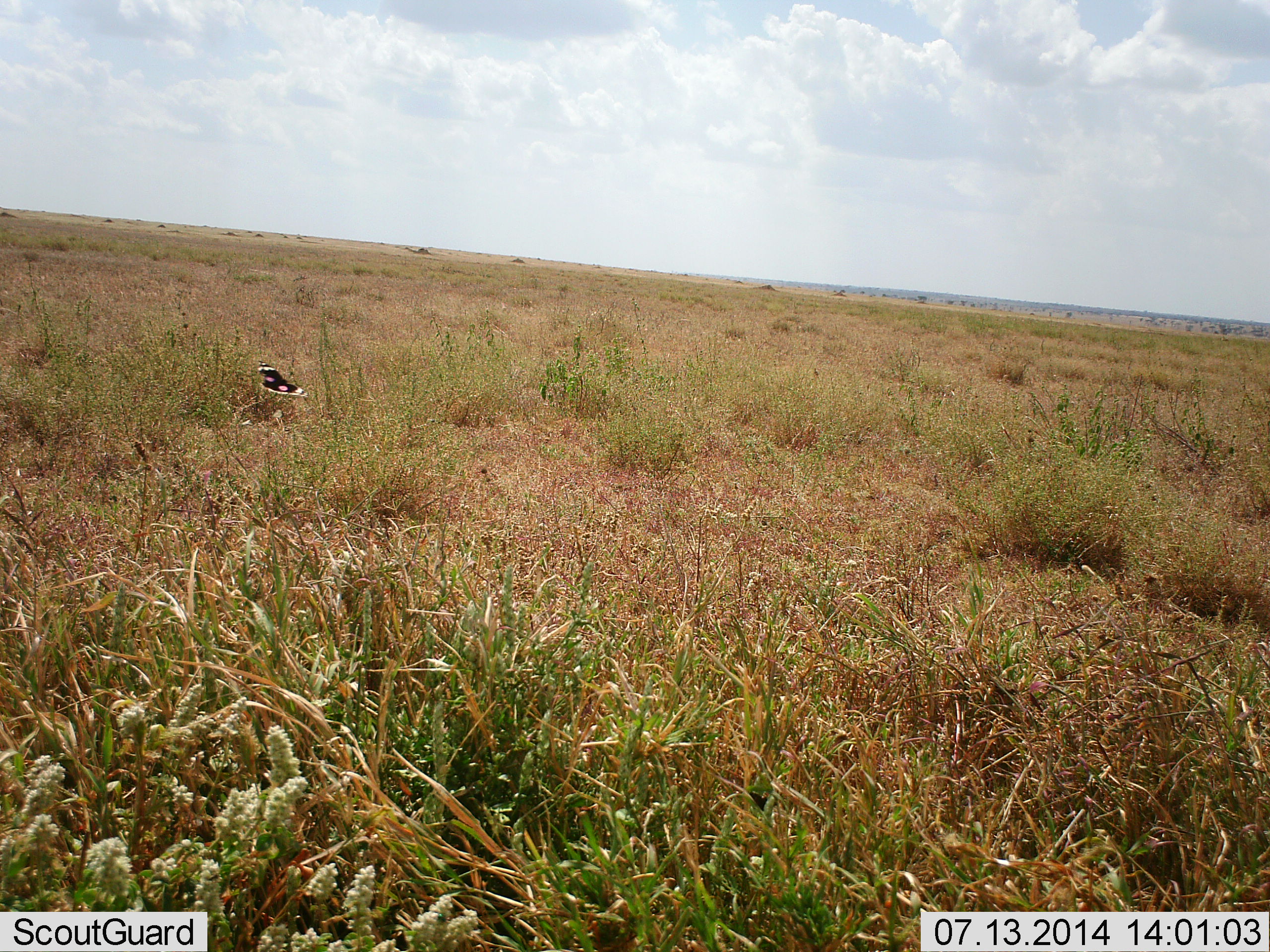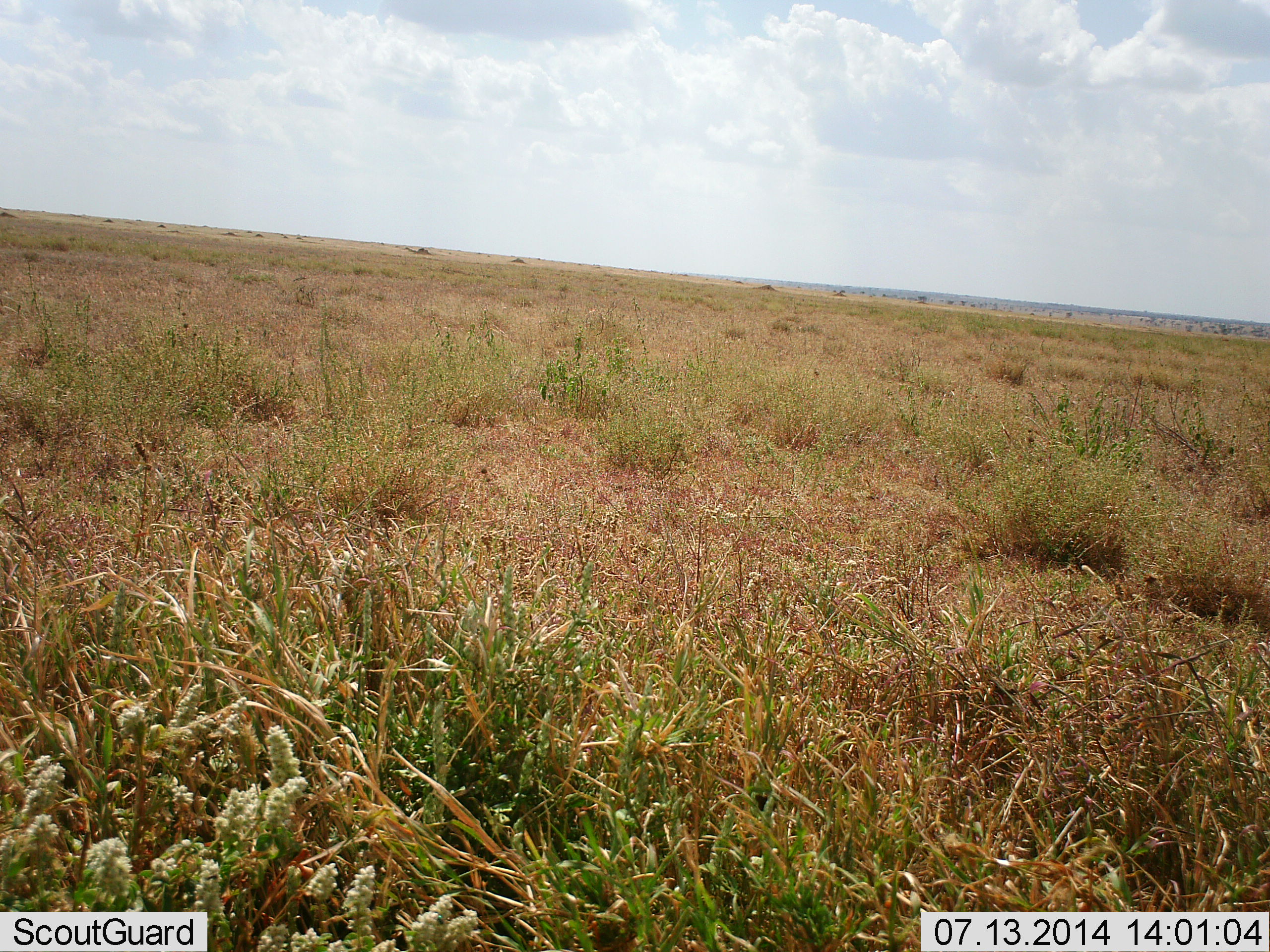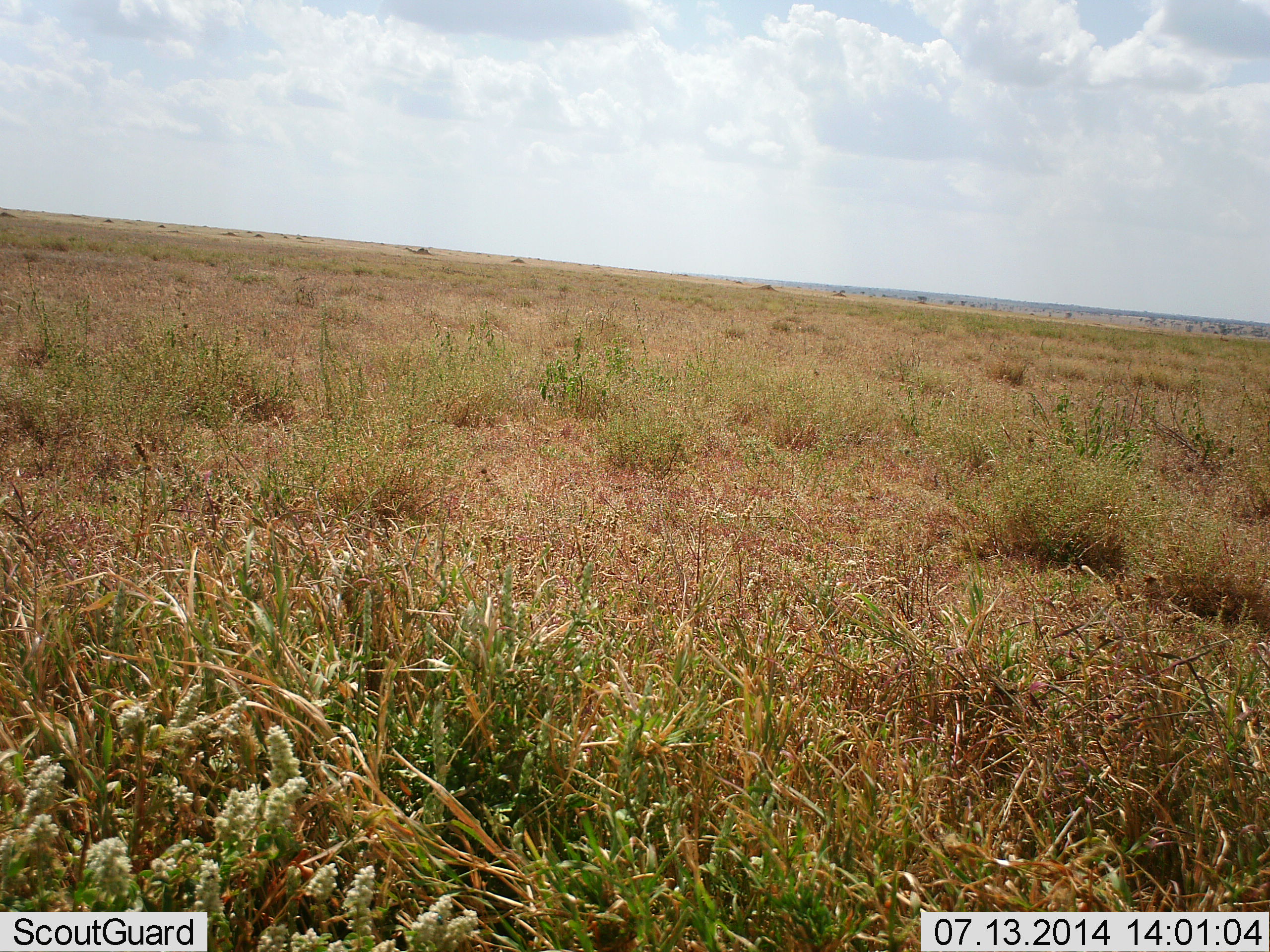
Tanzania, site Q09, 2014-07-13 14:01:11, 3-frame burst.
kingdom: Animalia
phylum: Arthropoda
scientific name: Arthropoda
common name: arthropods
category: insectspider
Insectspider (arthropods) (Arthropoda), count 1. Behavior (volunteer vote fractions): standing 25%, resting 0%, moving 88%, interacting 0%. Young present (vote fraction): 0%. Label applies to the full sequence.